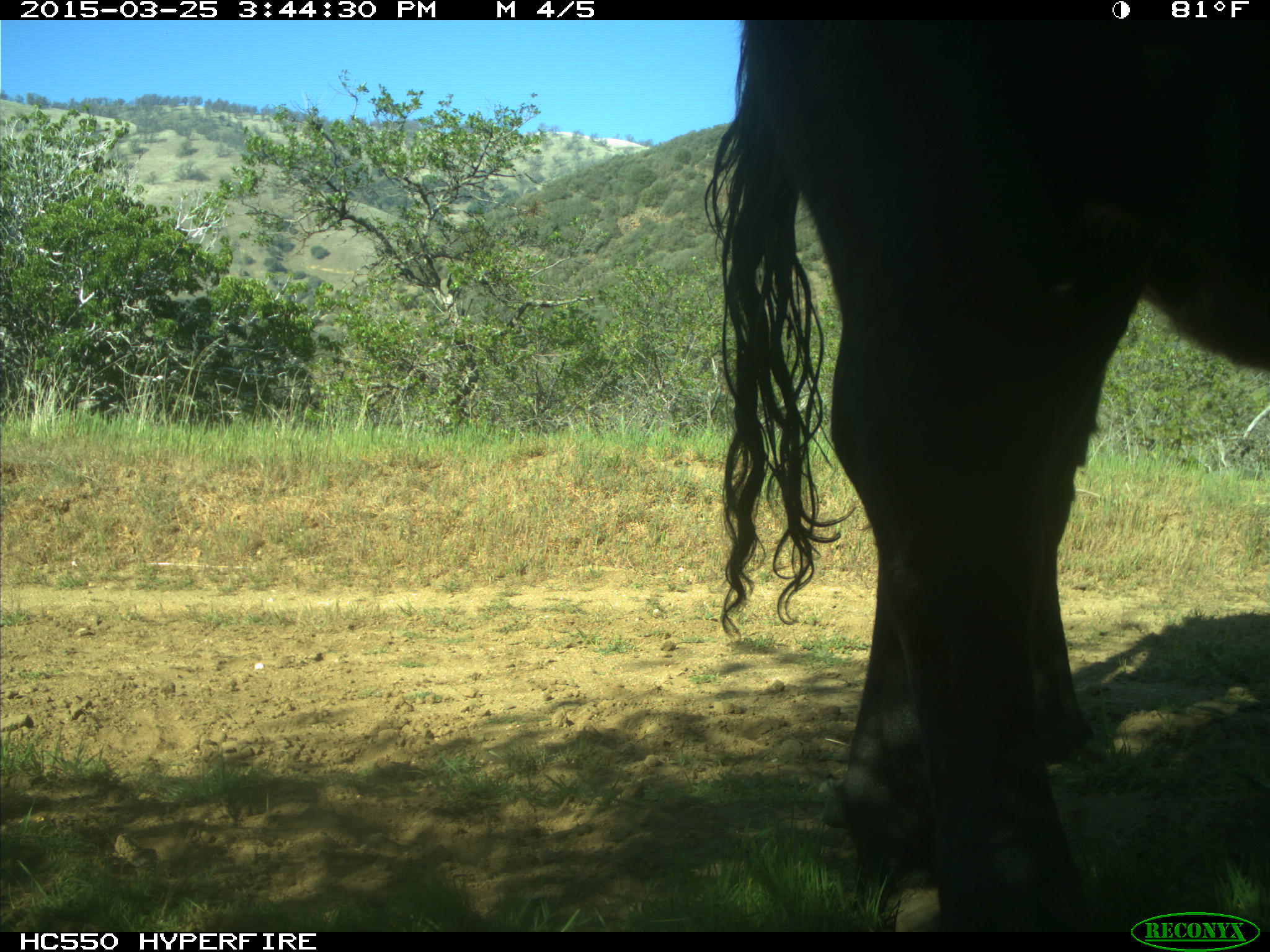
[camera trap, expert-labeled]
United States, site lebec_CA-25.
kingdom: Animalia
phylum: Chordata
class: Mammalia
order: Artiodactyla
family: Bovidae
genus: Bos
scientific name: Bos taurus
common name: domestic cow